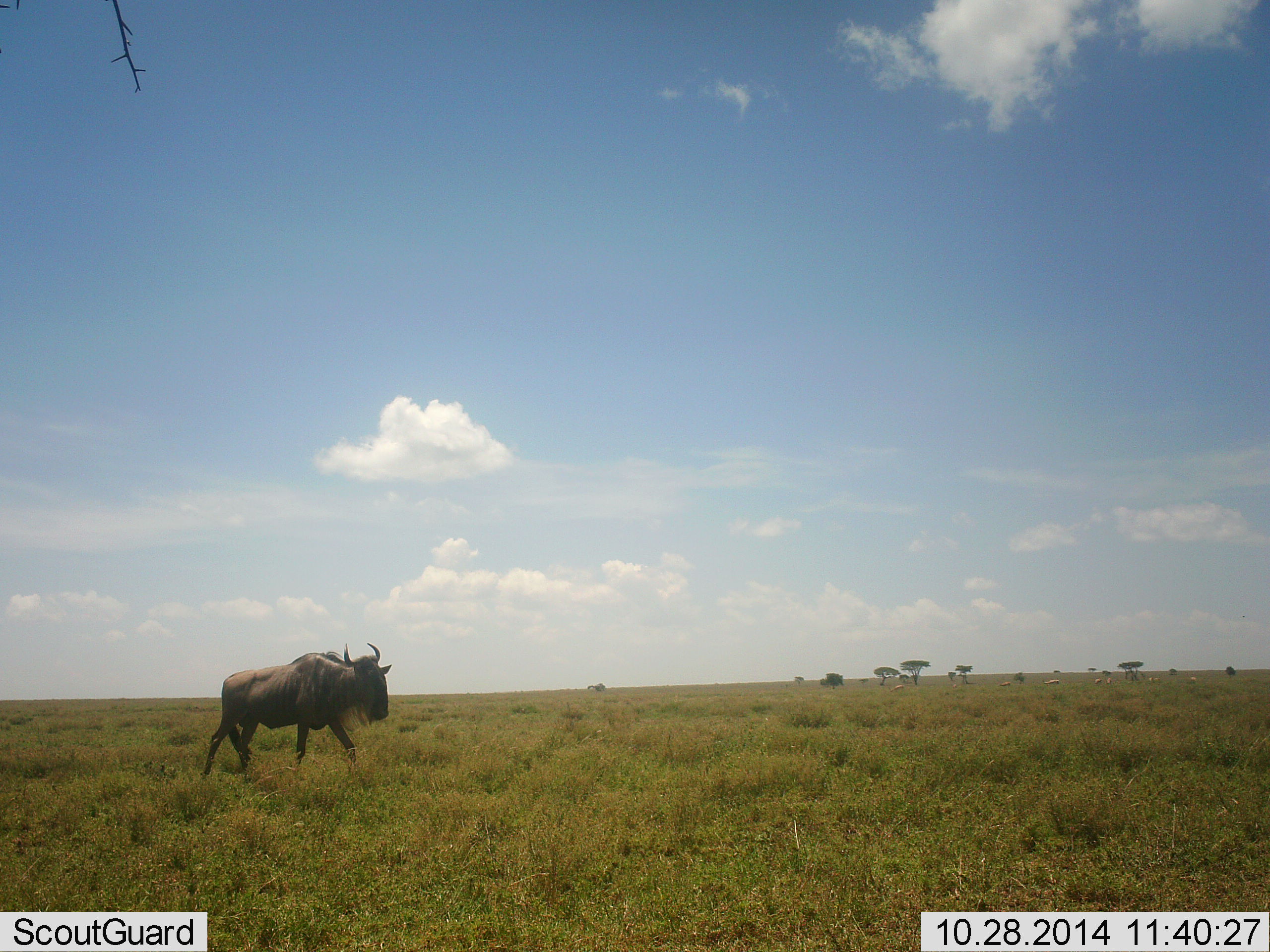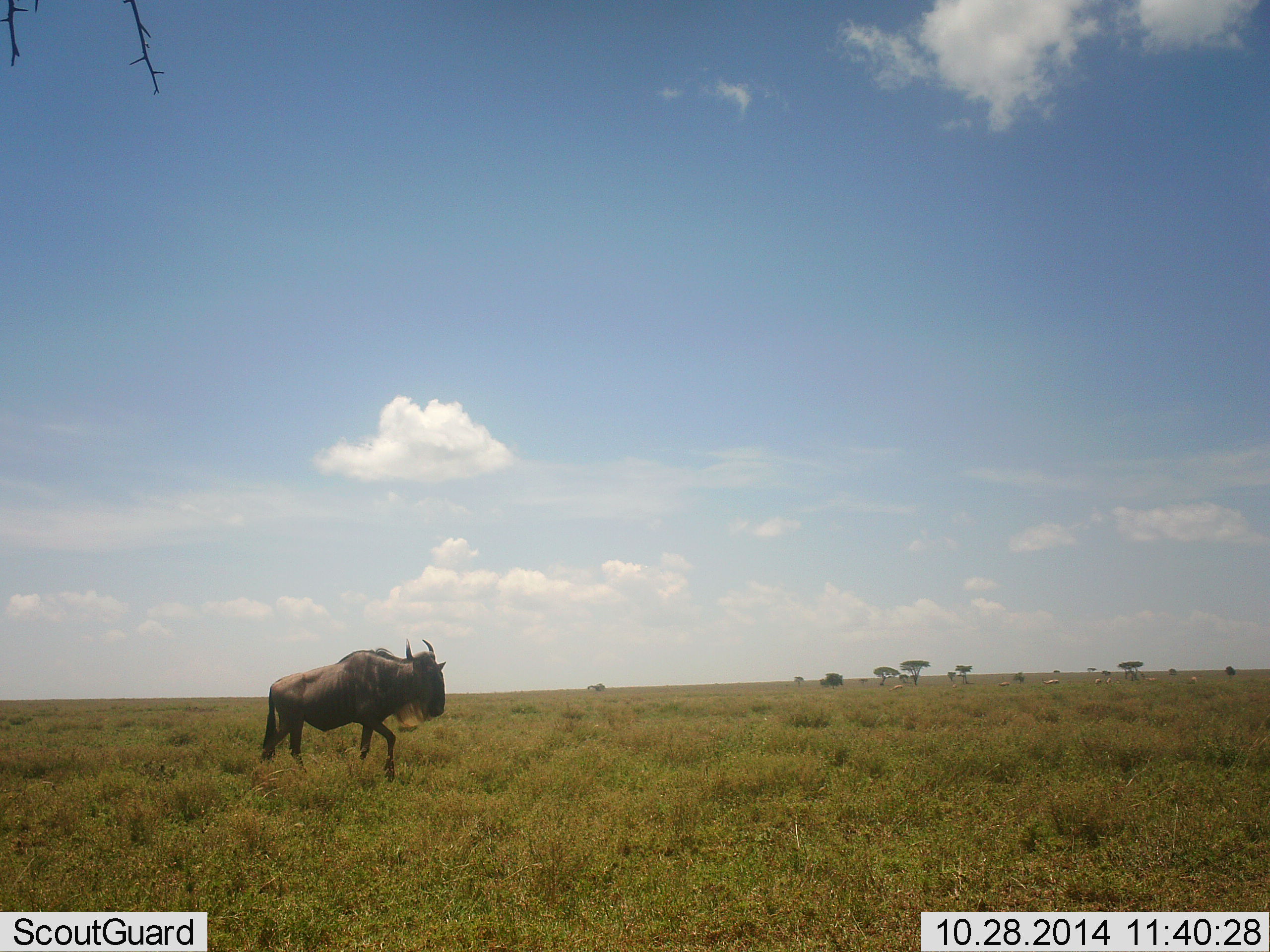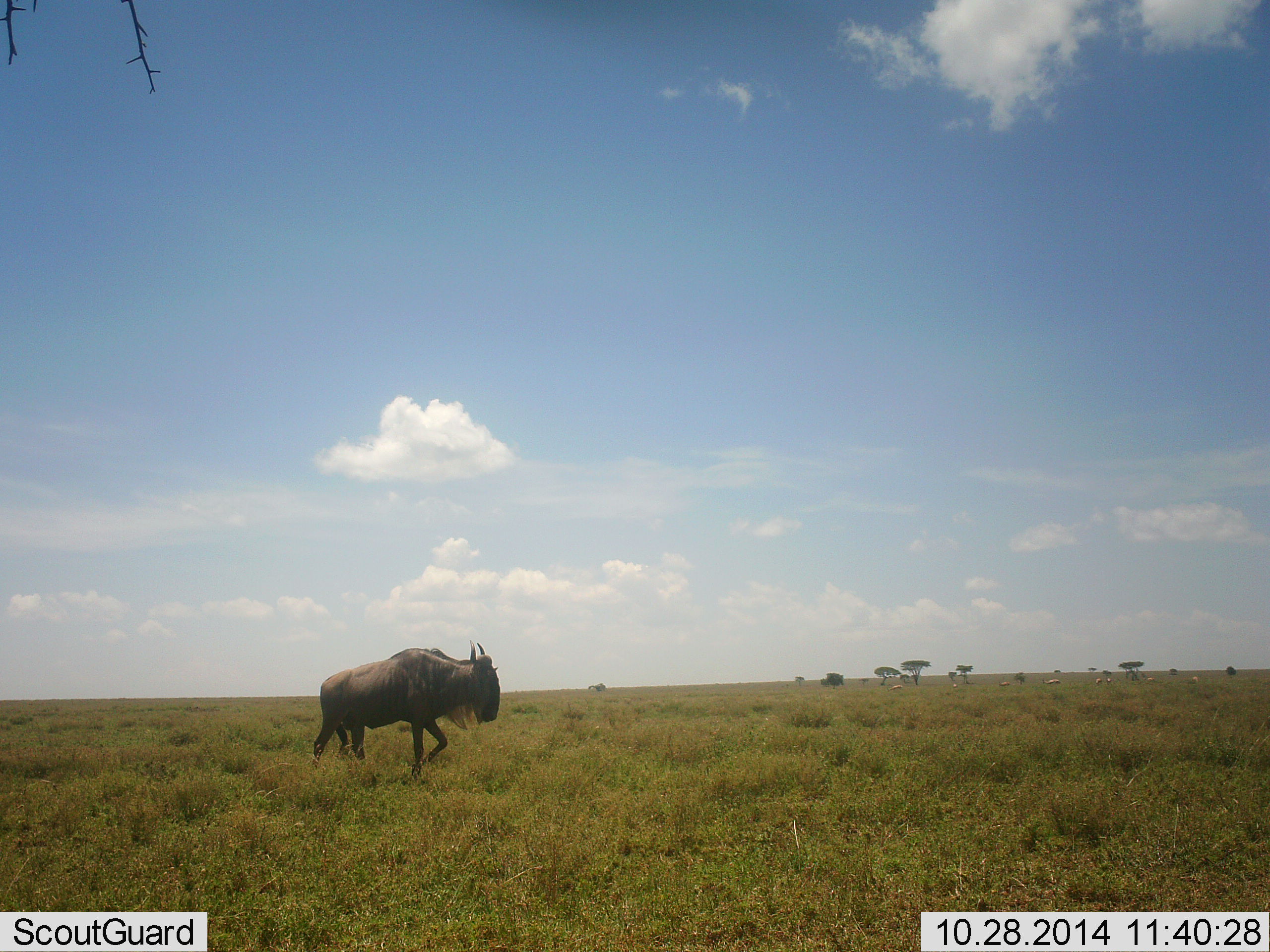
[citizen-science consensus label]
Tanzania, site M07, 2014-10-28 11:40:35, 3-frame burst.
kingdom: Animalia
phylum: Chordata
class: Mammalia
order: Artiodactyla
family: Bovidae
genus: Connochaetes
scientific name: Connochaetes taurinus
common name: blue wildebeest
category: wildebeest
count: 1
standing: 0%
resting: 0%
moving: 100%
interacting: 0%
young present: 0%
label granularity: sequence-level